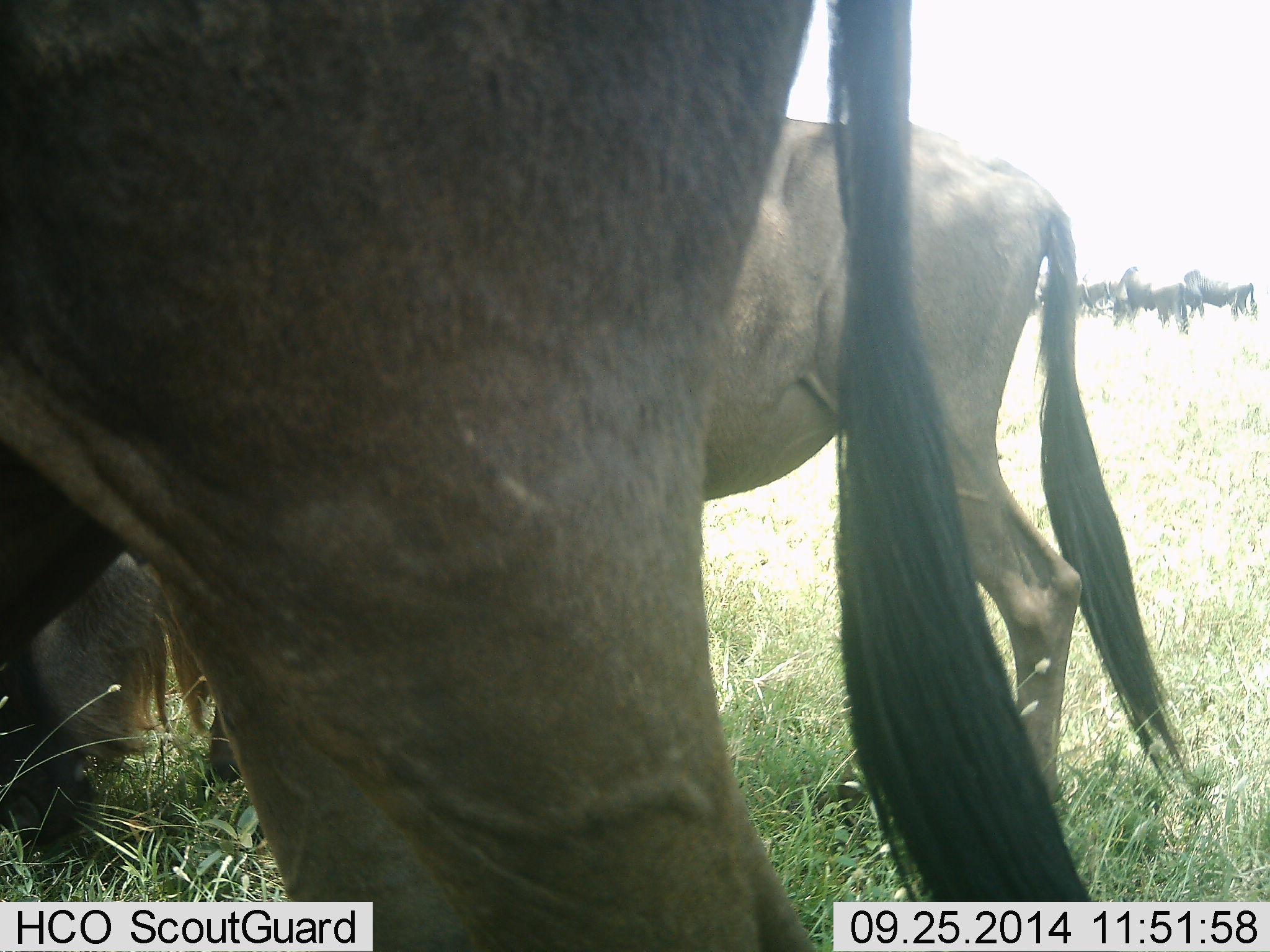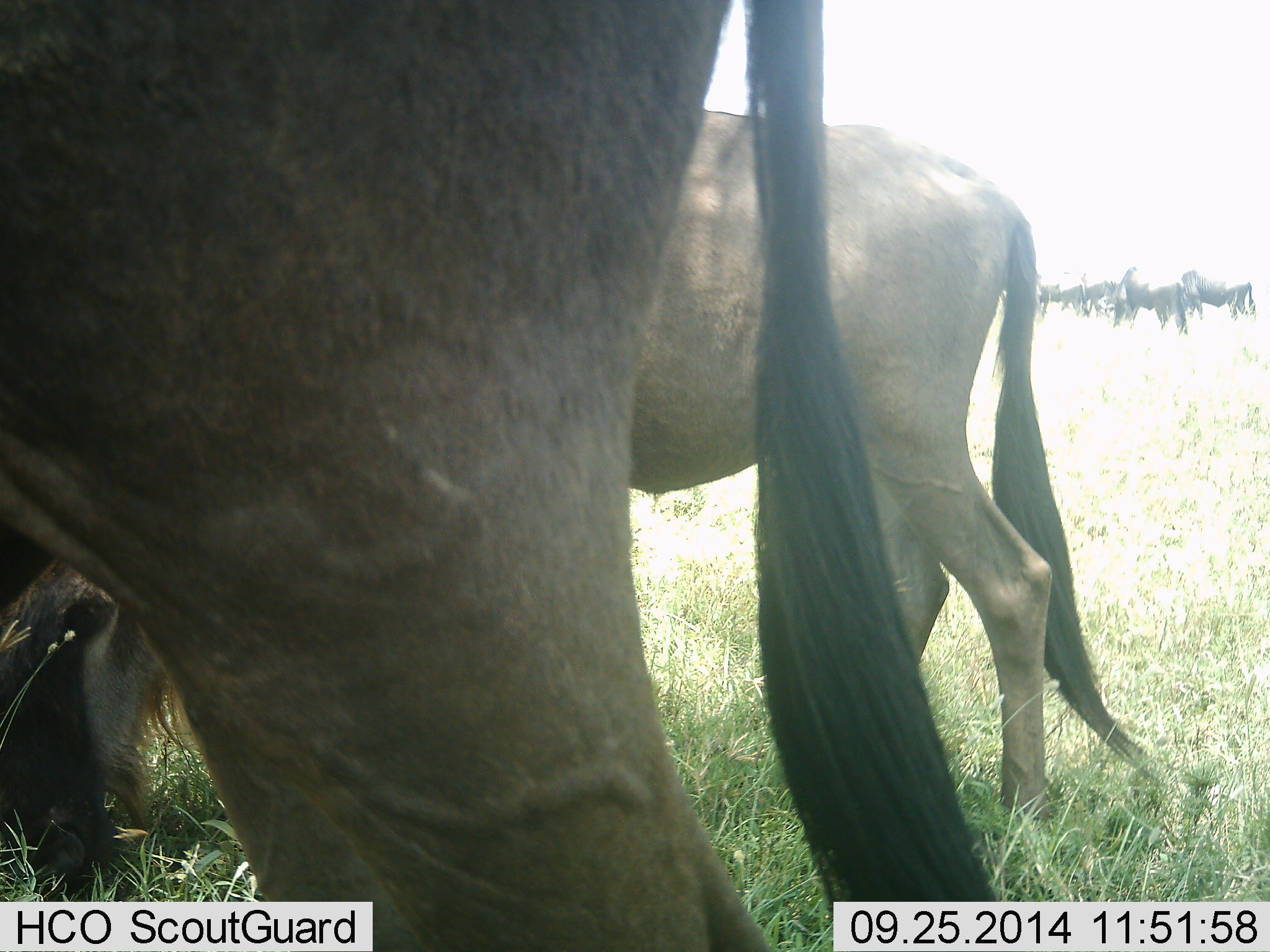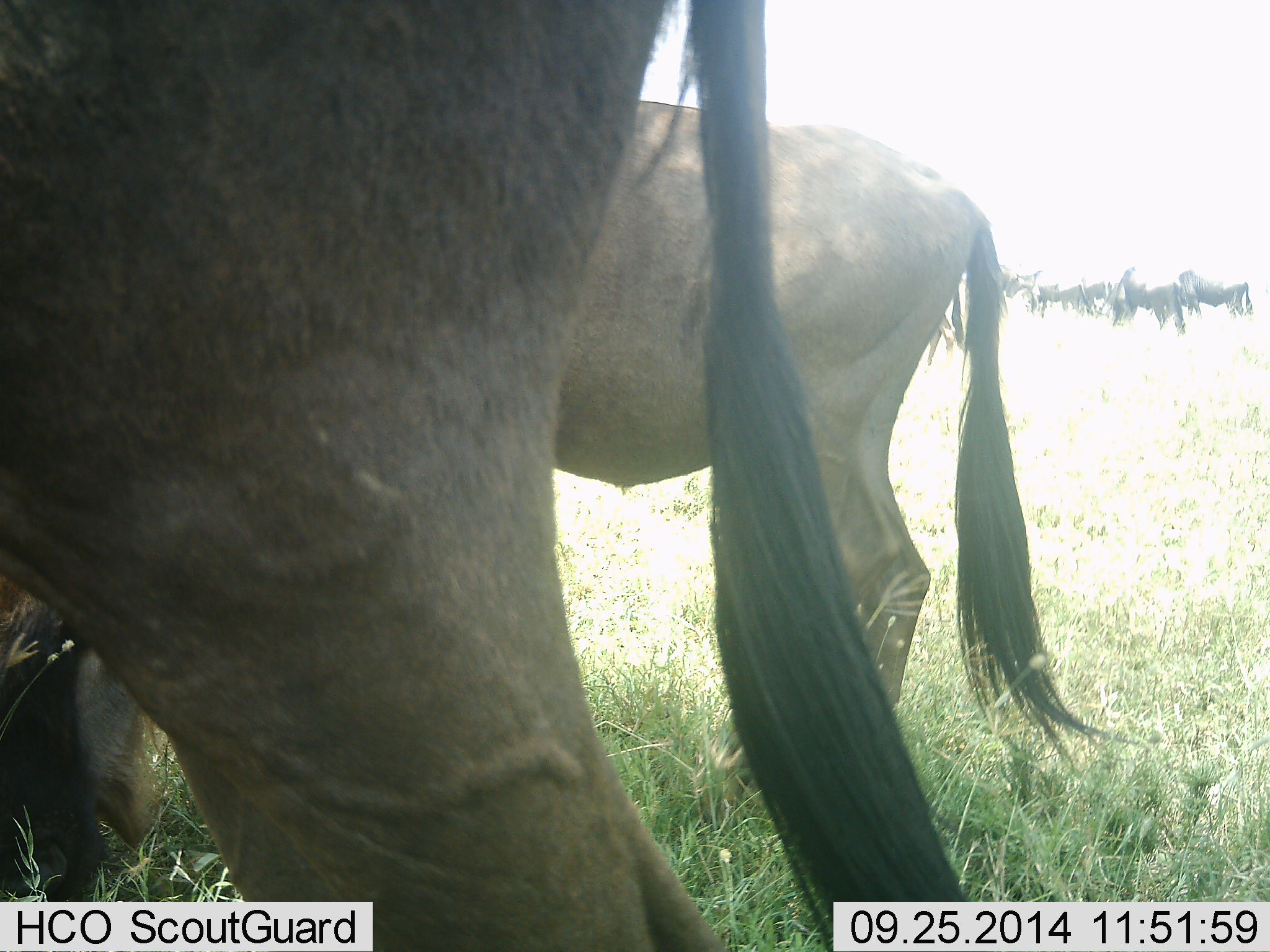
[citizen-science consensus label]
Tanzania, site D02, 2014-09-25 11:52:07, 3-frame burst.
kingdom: Animalia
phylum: Chordata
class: Mammalia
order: Artiodactyla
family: Bovidae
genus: Connochaetes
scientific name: Connochaetes taurinus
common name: blue wildebeest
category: wildebeest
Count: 8.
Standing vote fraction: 60%.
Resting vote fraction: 0%.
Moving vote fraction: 60%.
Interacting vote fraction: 0%.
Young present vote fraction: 0%.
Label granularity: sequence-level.